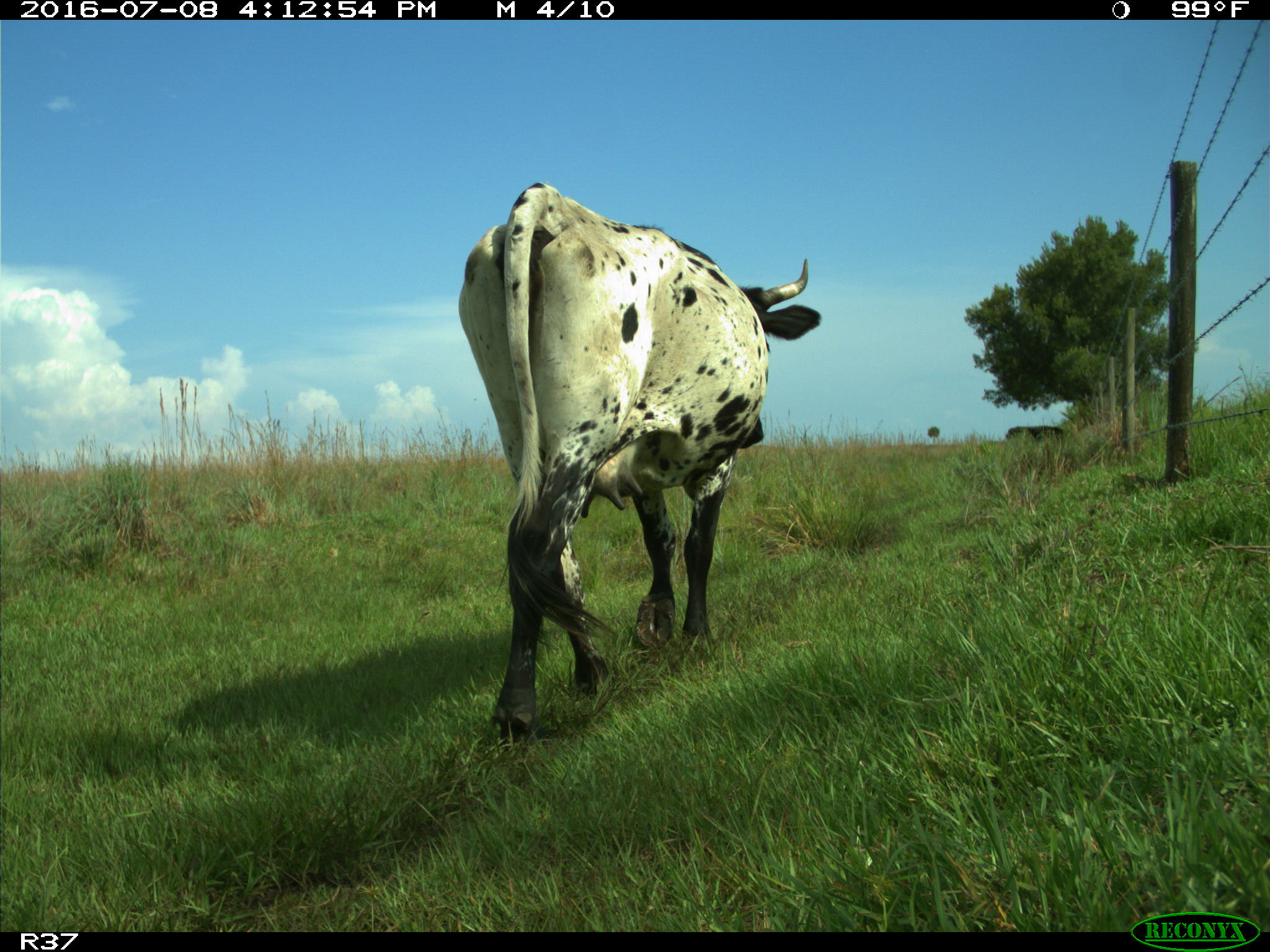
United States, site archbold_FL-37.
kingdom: Animalia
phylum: Chordata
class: Mammalia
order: Artiodactyla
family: Bovidae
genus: Bos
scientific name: Bos taurus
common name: domestic cow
Bos taurus (domestic cow).